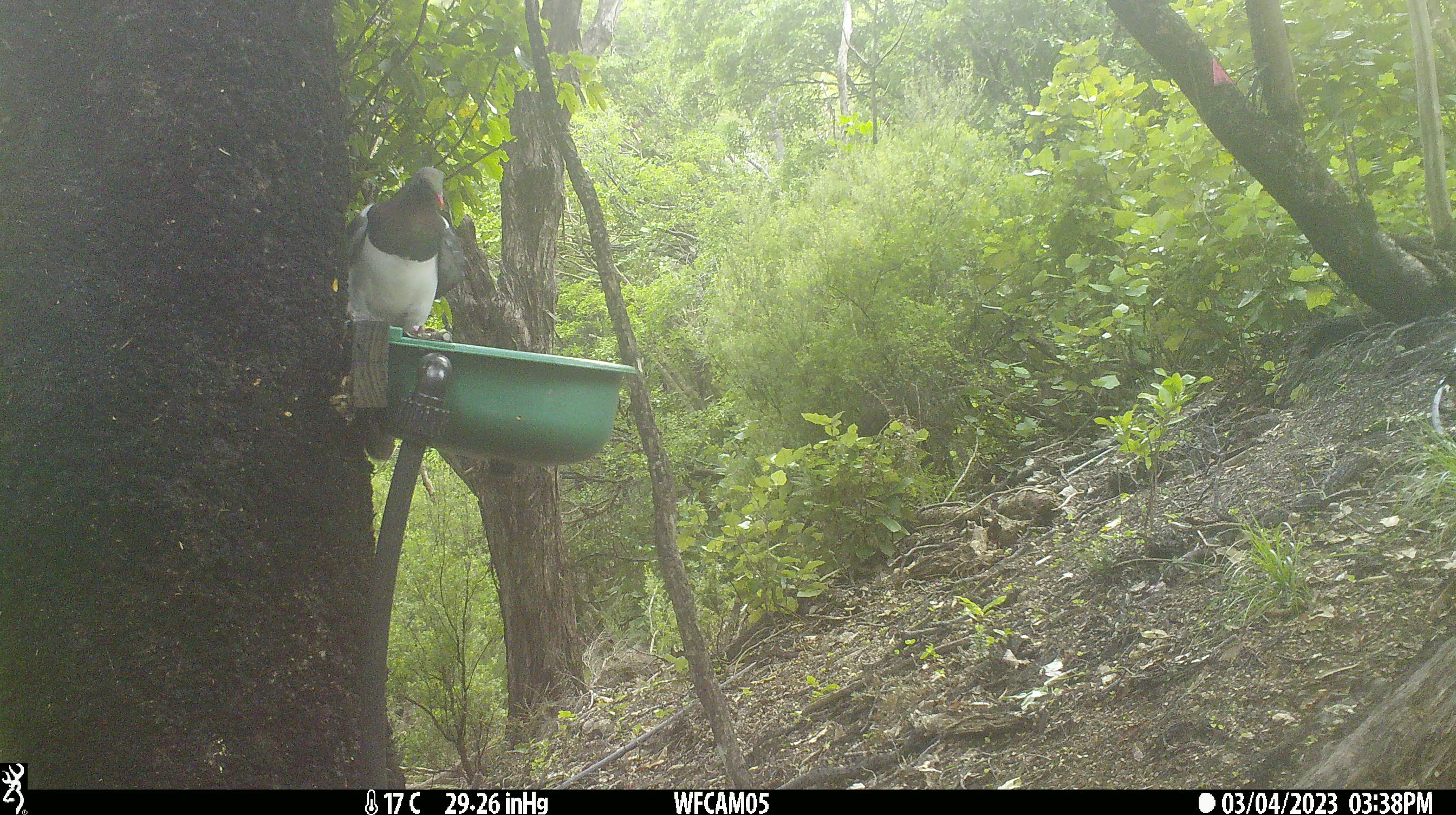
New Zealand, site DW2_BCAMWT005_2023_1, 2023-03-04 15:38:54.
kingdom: Animalia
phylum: Chordata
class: Aves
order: Columbiformes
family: Columbidae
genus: Hemiphaga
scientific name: Hemiphaga novaeseelandiae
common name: new zealand pigeon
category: kereru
Kereru (new zealand pigeon) (Hemiphaga novaeseelandiae).